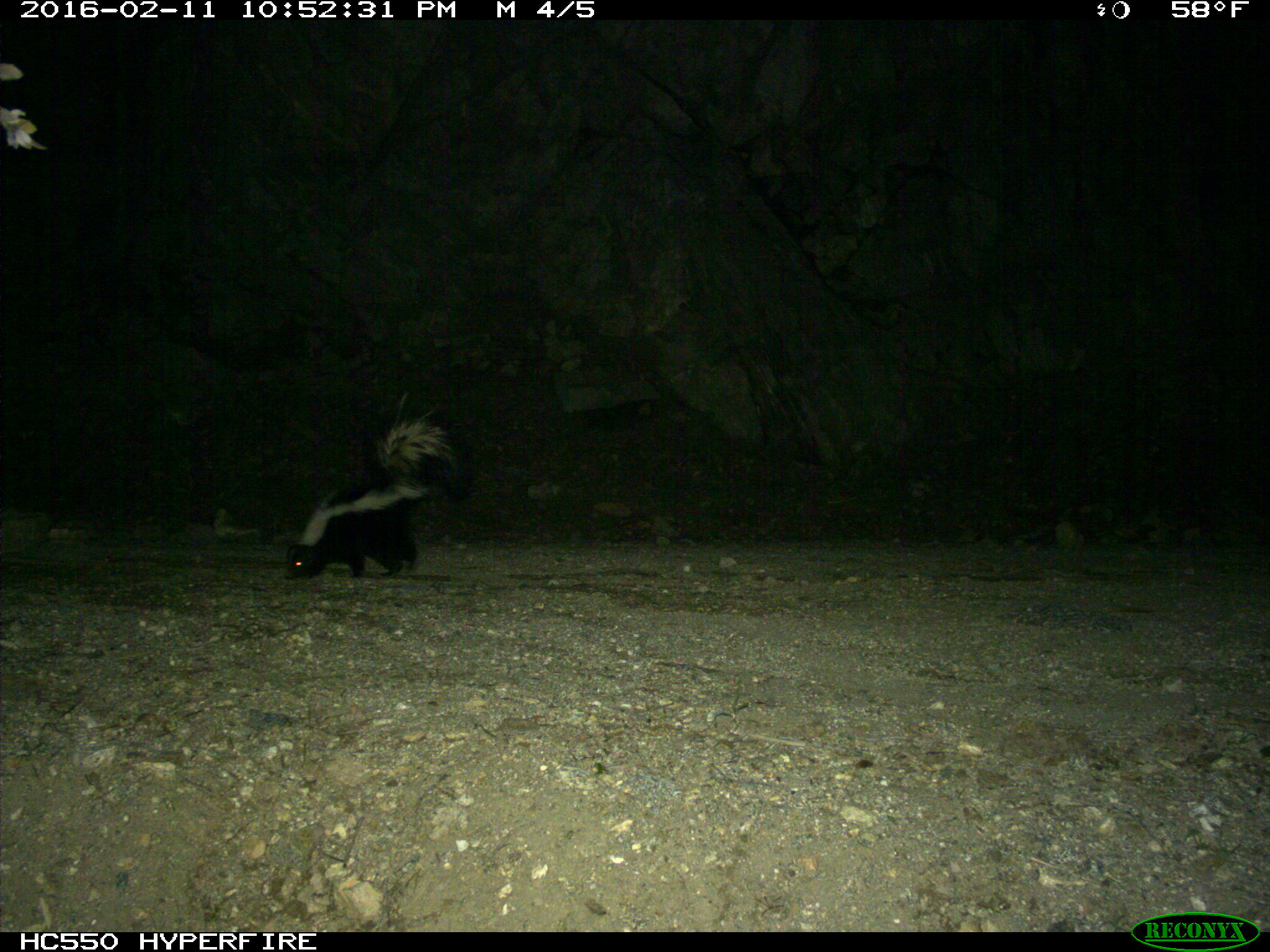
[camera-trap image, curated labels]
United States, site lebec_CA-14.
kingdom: Animalia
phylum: Chordata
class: Mammalia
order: Carnivora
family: Mephitidae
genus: Mephitis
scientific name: Mephitis mephitis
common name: striped skunk